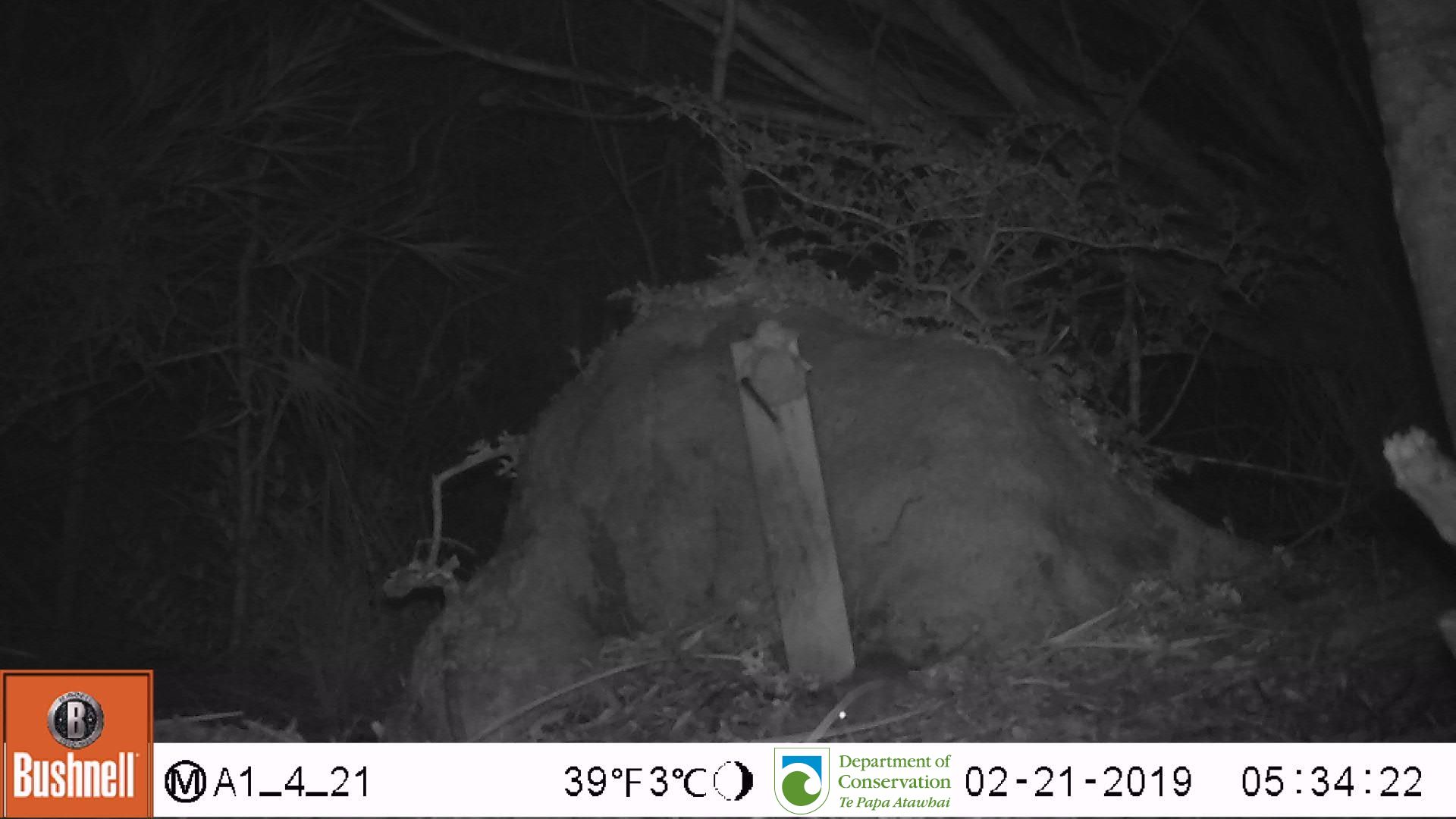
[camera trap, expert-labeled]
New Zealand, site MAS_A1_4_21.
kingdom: Animalia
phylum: Chordata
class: Mammalia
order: Rodentia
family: Muridae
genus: Mus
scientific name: Mus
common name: mouse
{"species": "mouse (Mus)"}